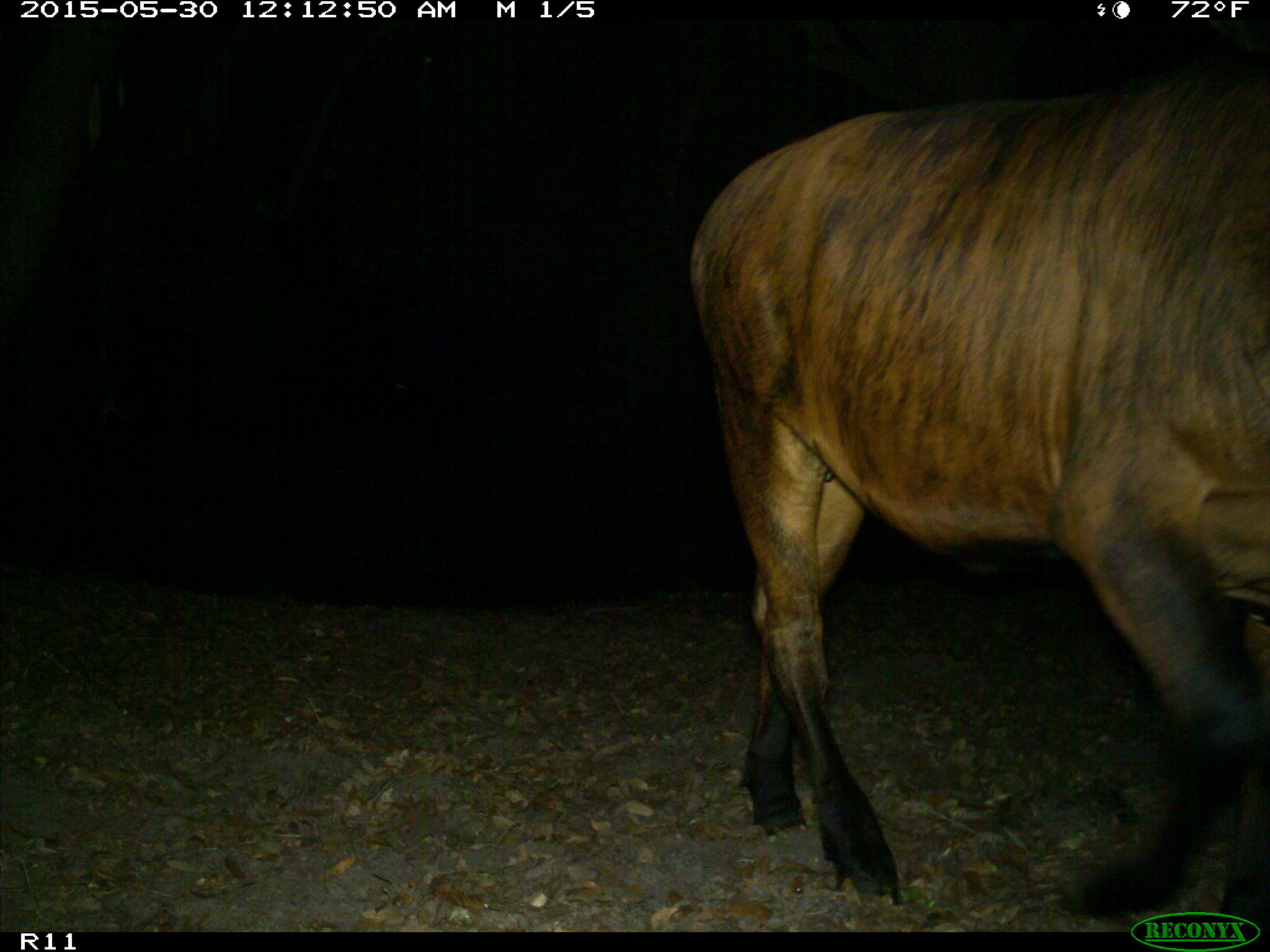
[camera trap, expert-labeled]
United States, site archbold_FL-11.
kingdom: Animalia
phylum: Chordata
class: Mammalia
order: Artiodactyla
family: Bovidae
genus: Bos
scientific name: Bos taurus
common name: domestic cow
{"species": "Bos taurus (domestic cow)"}